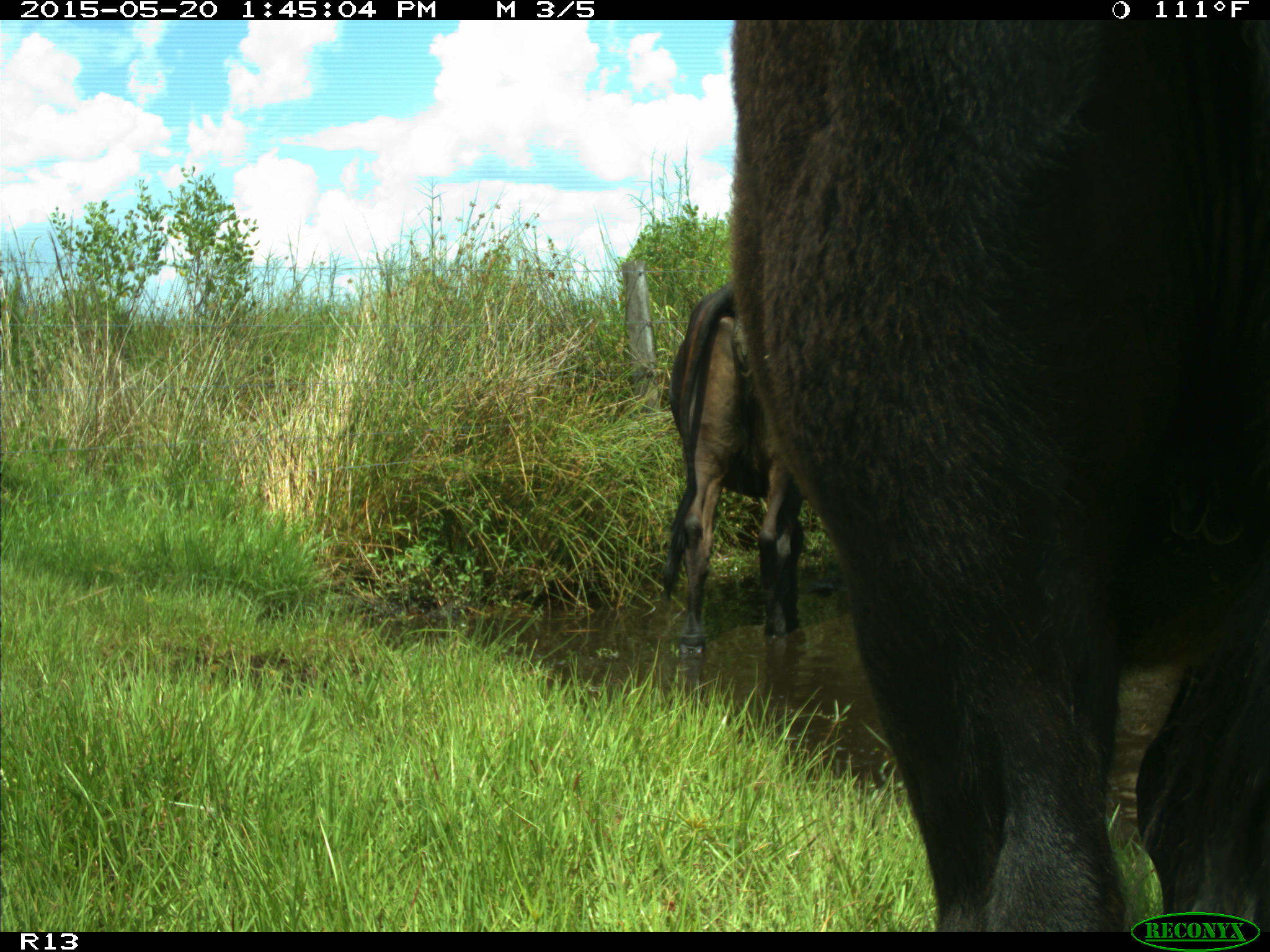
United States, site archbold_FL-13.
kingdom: Animalia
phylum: Chordata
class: Mammalia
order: Artiodactyla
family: Bovidae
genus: Bos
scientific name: Bos taurus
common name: domestic cow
Bos taurus (domestic cow).